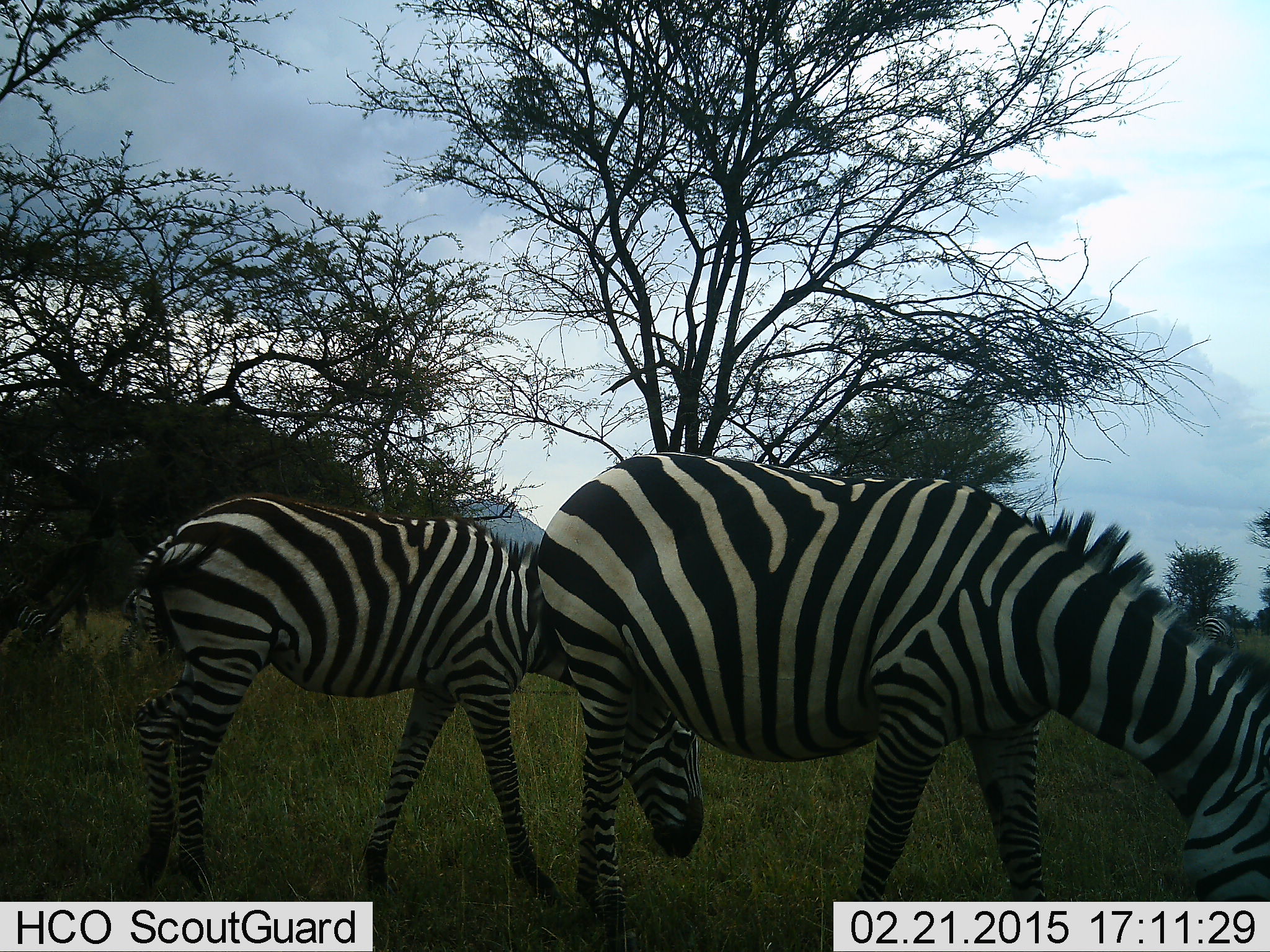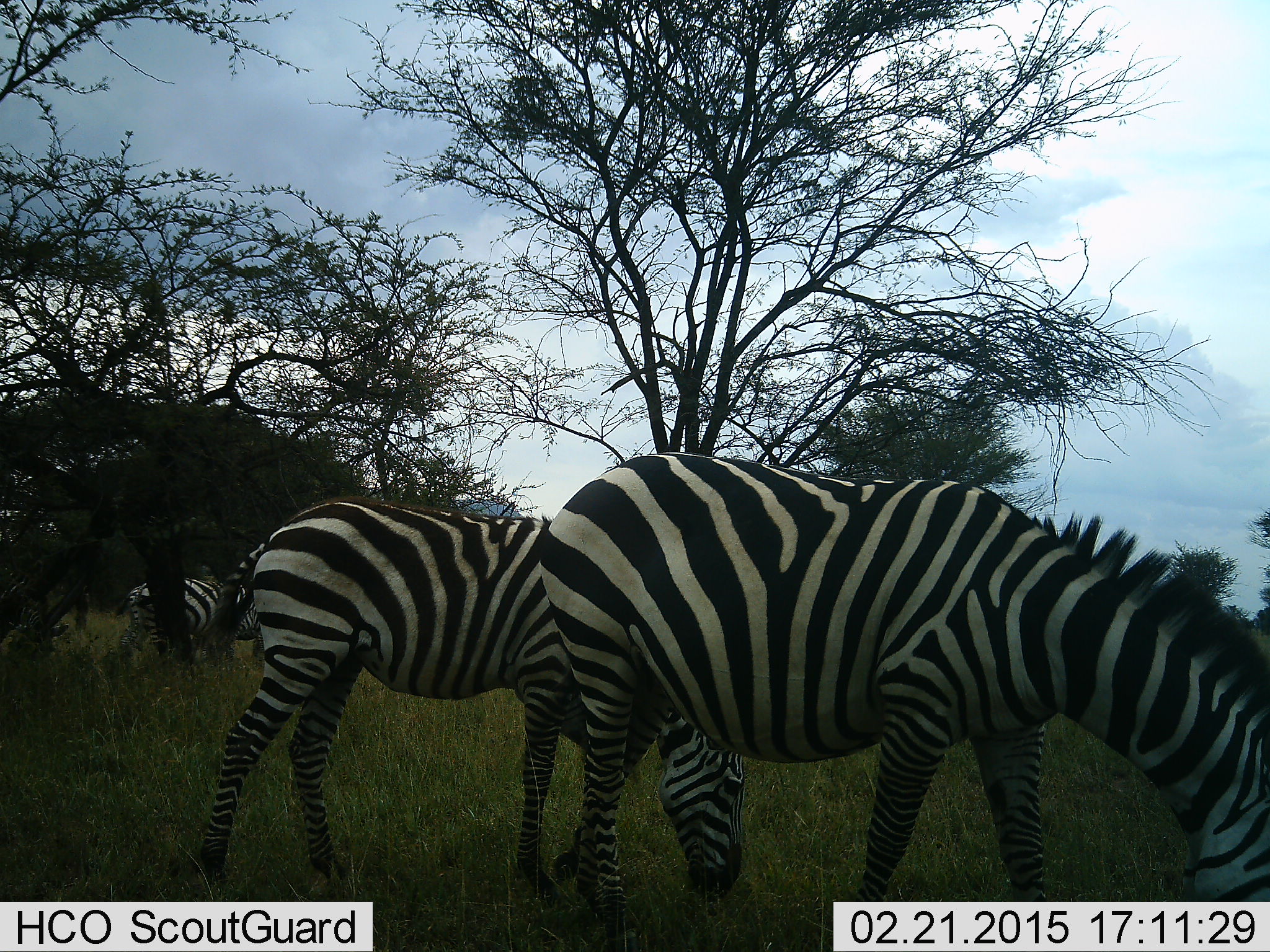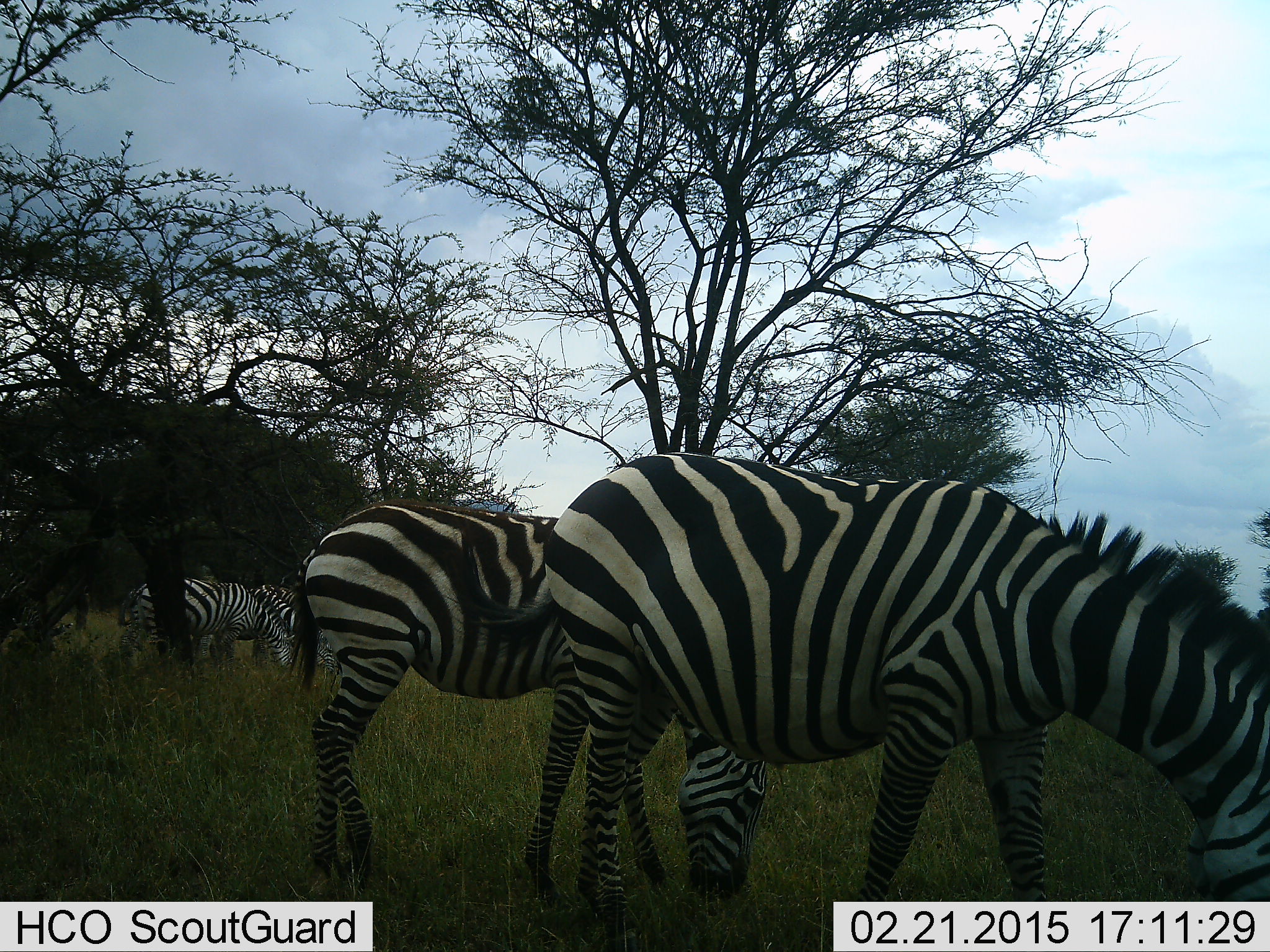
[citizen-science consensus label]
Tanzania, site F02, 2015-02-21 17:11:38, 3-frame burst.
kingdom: Animalia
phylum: Chordata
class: Mammalia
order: Perissodactyla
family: Equidae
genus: Equus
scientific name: Equus quagga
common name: plains zebra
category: zebra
Zebra (plains zebra) (Equus quagga), count 4. Behavior (volunteer vote fractions): standing 20%, resting 0%, moving 10%, interacting 0%. Young present (vote fraction): 10%. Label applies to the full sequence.